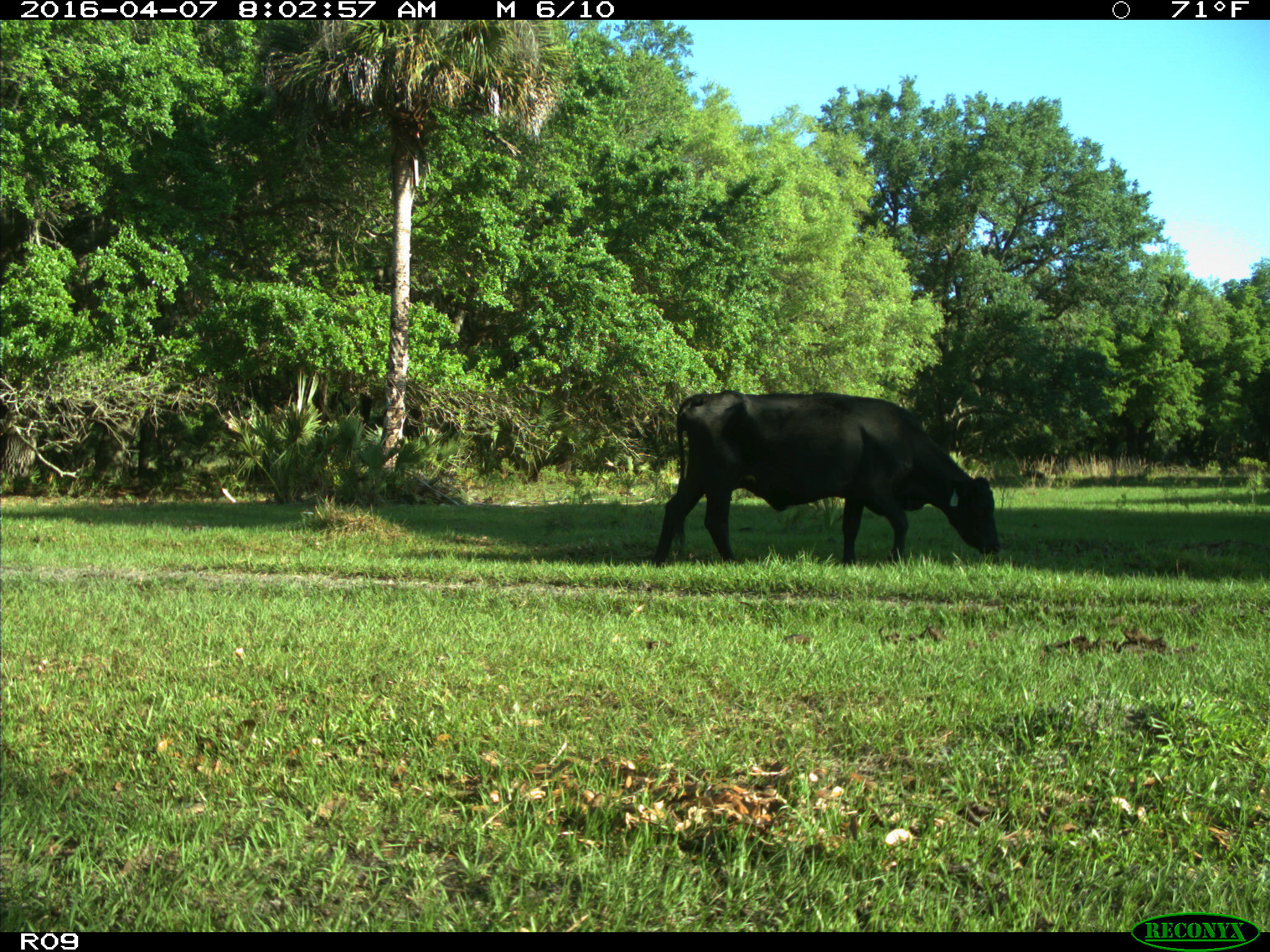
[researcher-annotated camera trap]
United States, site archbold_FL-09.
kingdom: Animalia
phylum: Chordata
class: Mammalia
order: Artiodactyla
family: Bovidae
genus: Bos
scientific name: Bos taurus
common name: domestic cow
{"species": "Bos taurus (domestic cow)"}